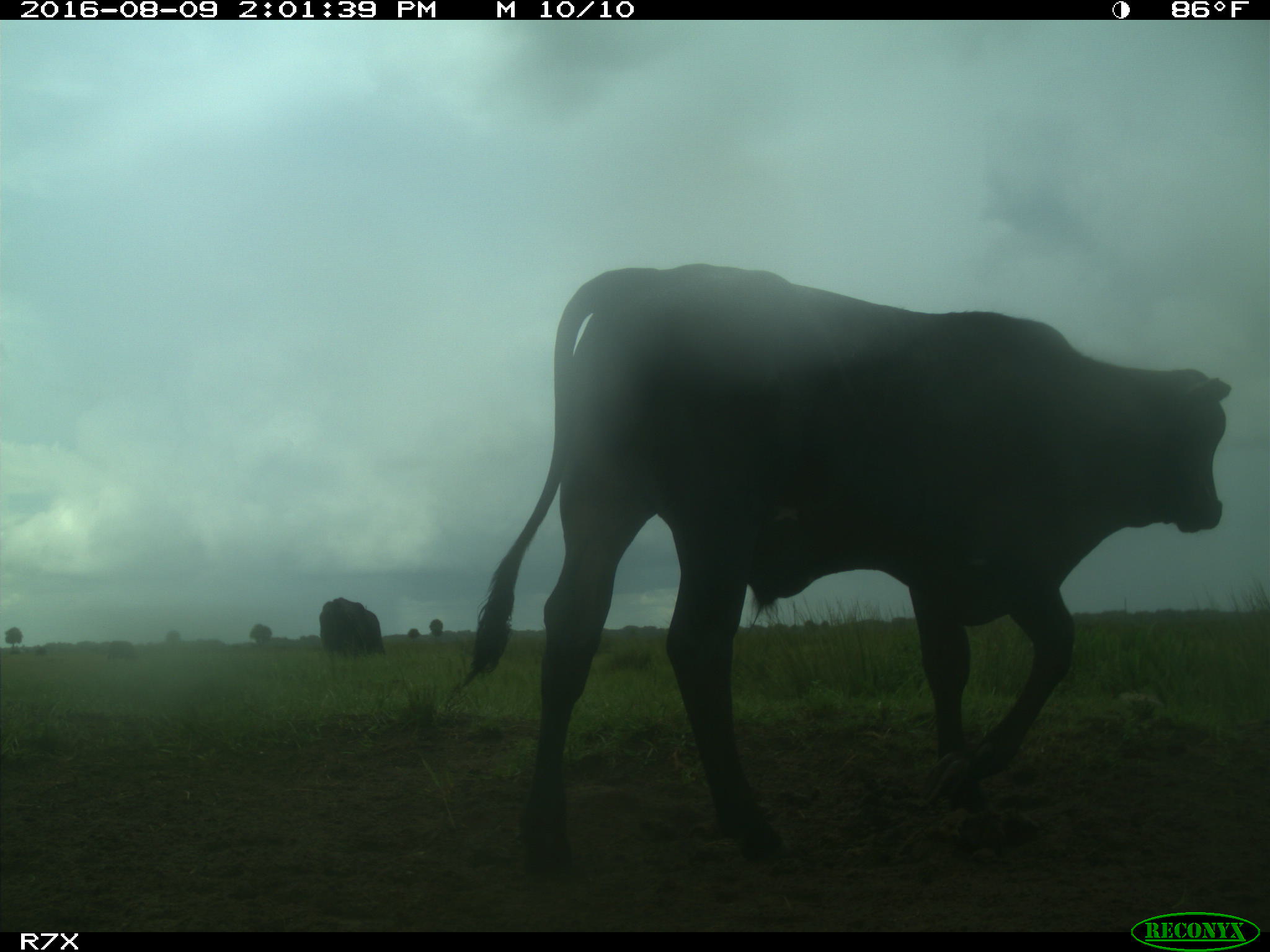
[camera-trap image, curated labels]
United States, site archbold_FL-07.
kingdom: Animalia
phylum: Chordata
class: Mammalia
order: Artiodactyla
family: Bovidae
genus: Bos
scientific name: Bos taurus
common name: domestic cow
Bos taurus (domestic cow).